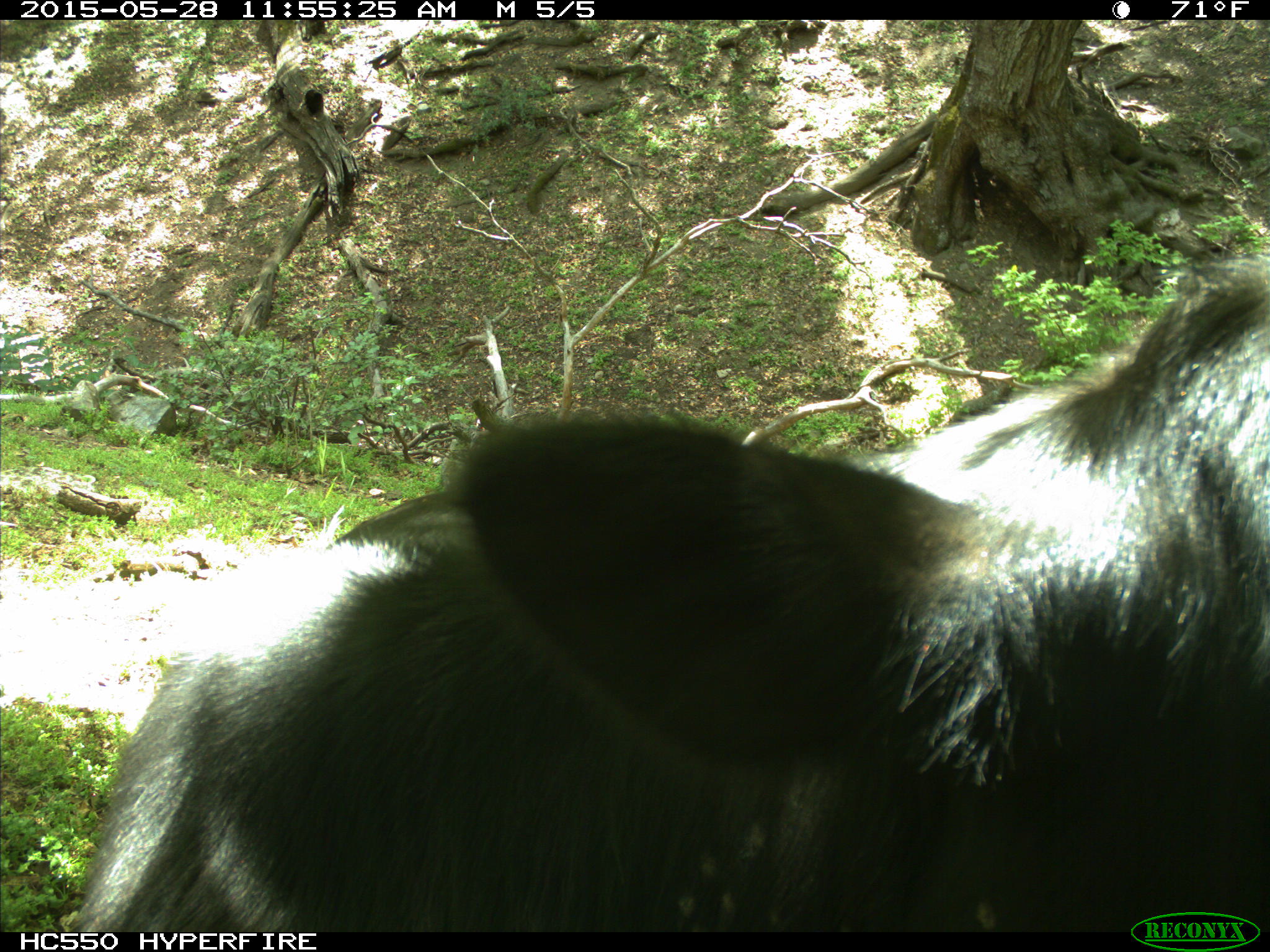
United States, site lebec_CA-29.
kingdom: Animalia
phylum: Chordata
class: Mammalia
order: Artiodactyla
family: Bovidae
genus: Bos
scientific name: Bos taurus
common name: domestic cow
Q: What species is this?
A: Bos taurus (domestic cow).